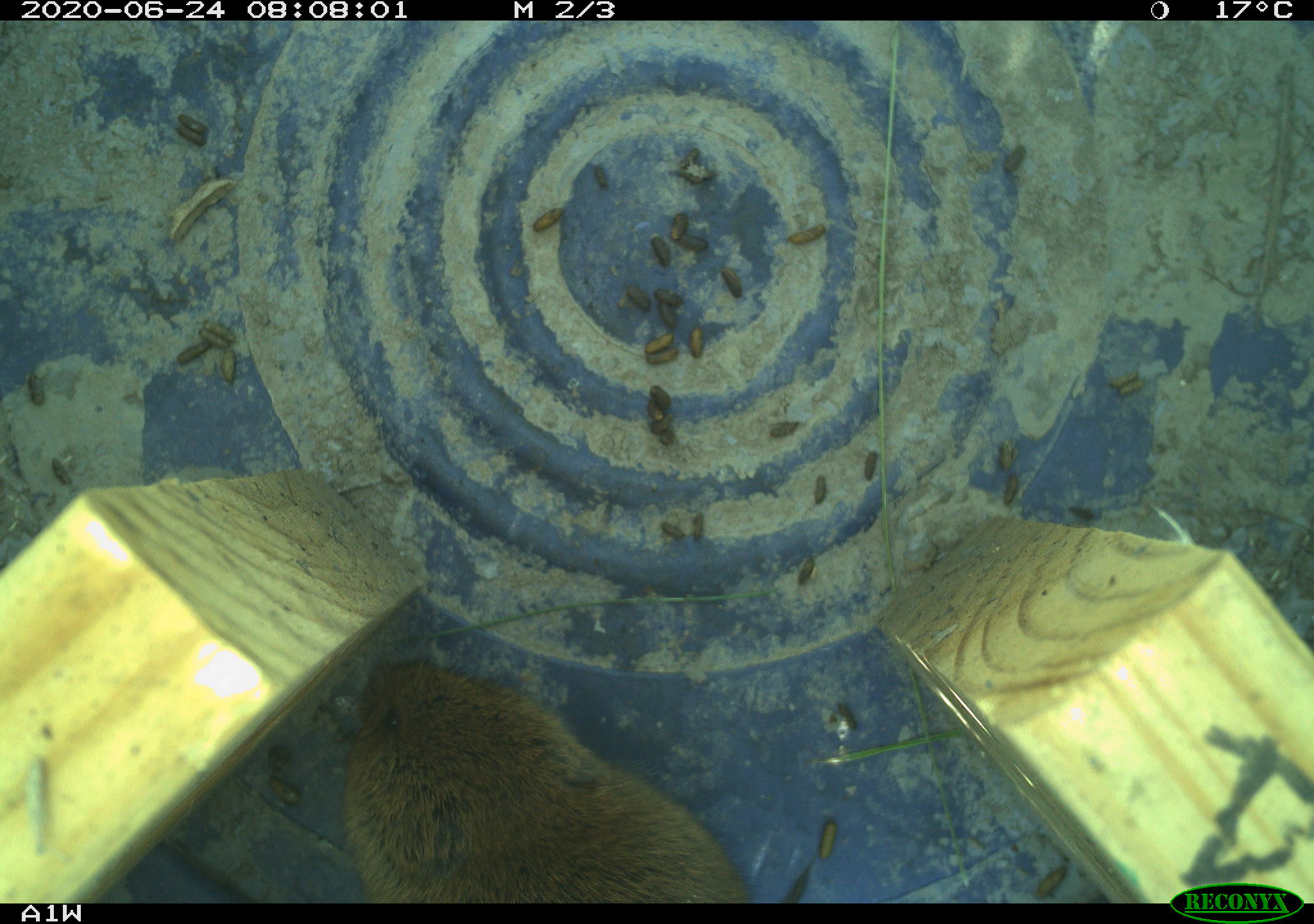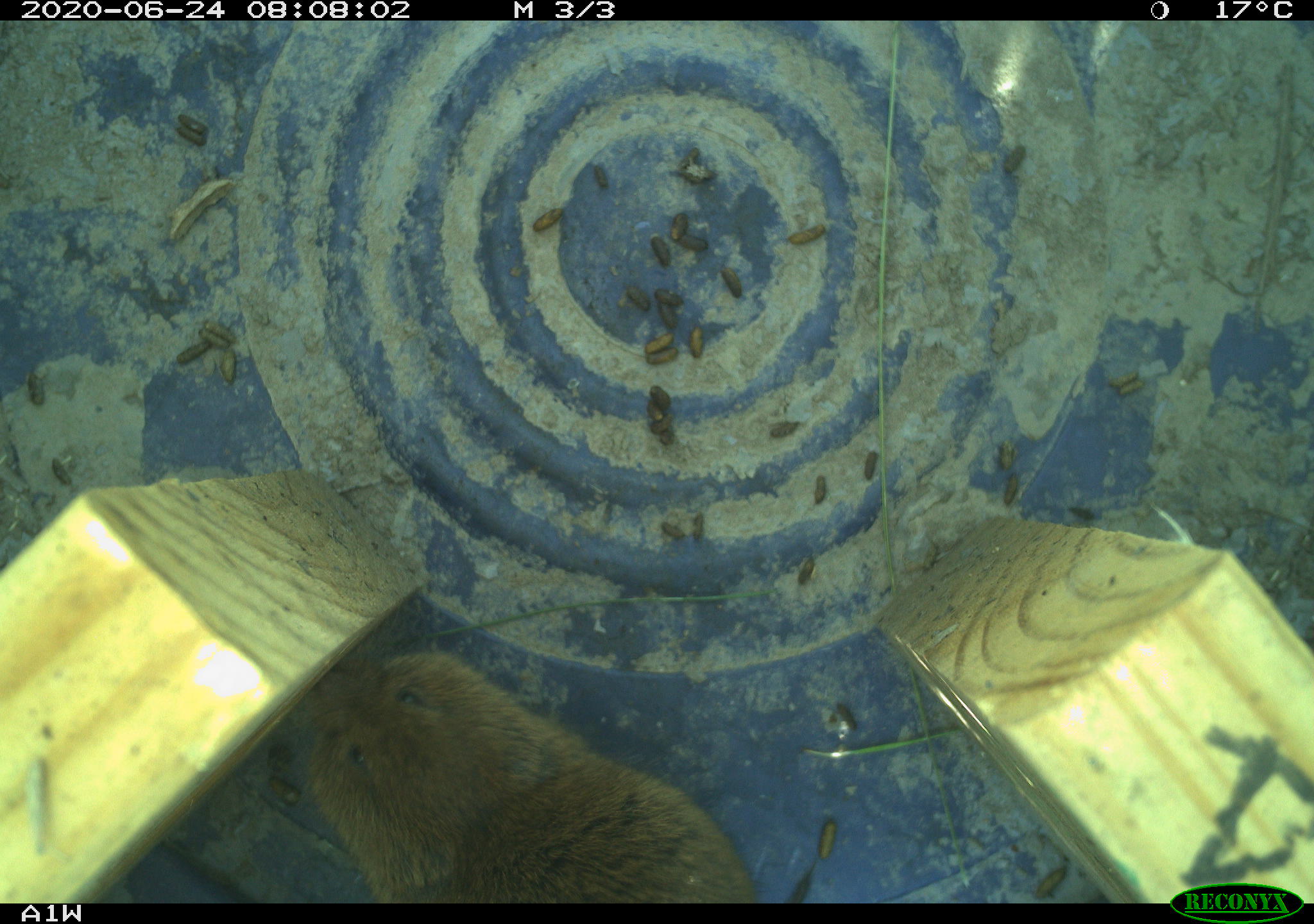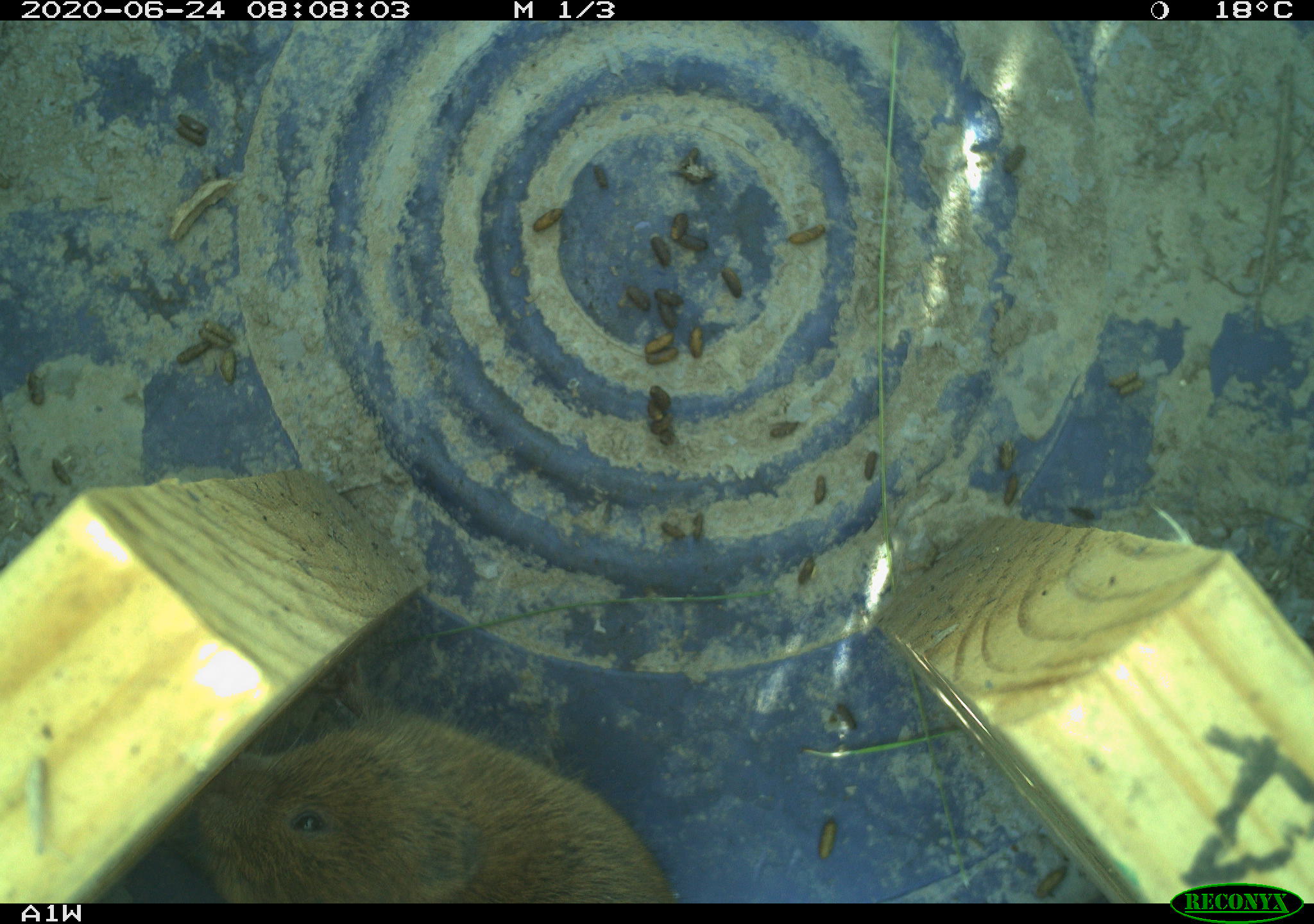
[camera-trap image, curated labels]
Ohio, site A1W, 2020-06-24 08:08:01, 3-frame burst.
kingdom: Animalia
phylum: Chordata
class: Mammalia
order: Rodentia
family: Cricetidae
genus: Microtus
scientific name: Microtus pennsylvanicus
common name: meadow vole